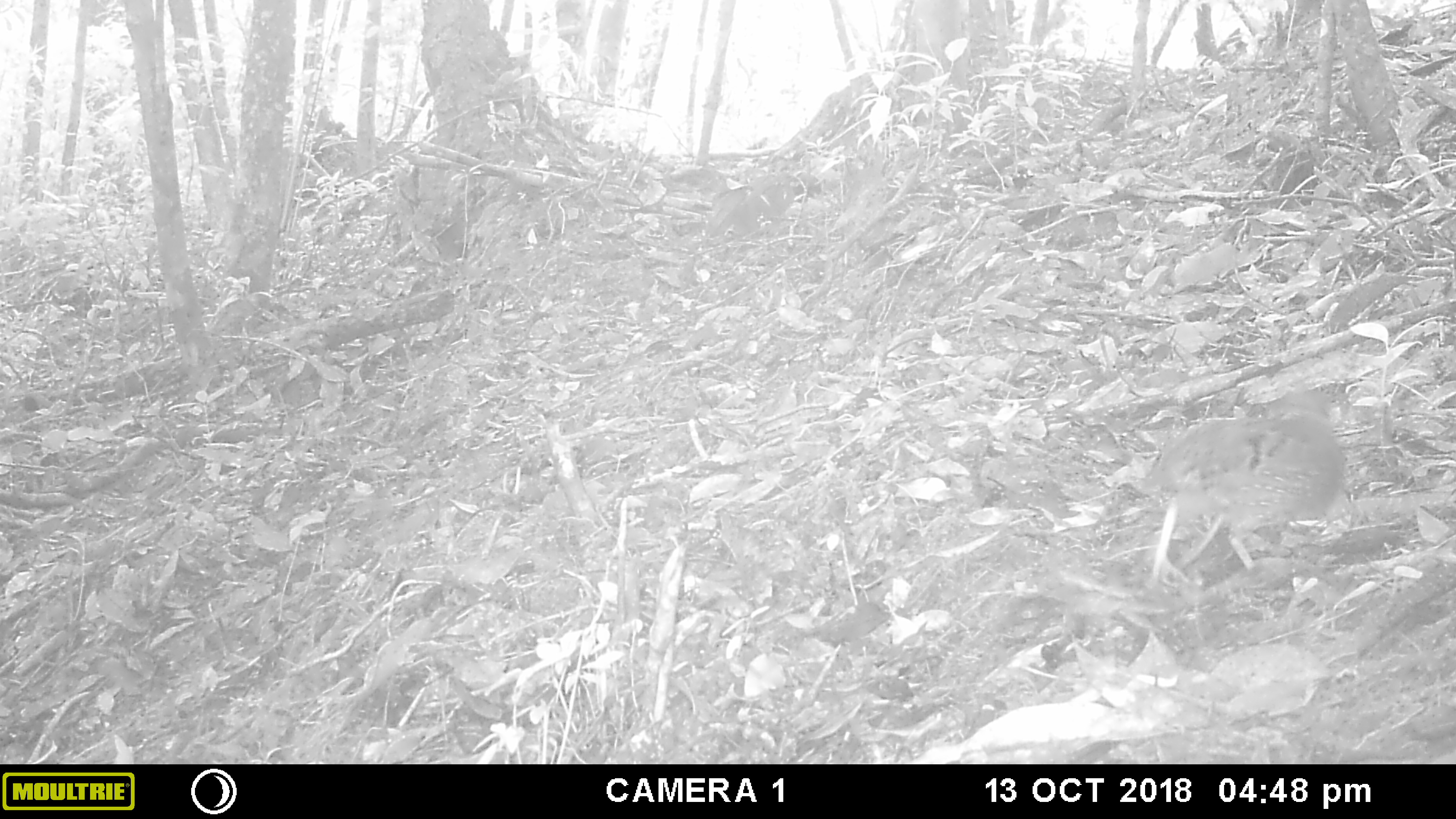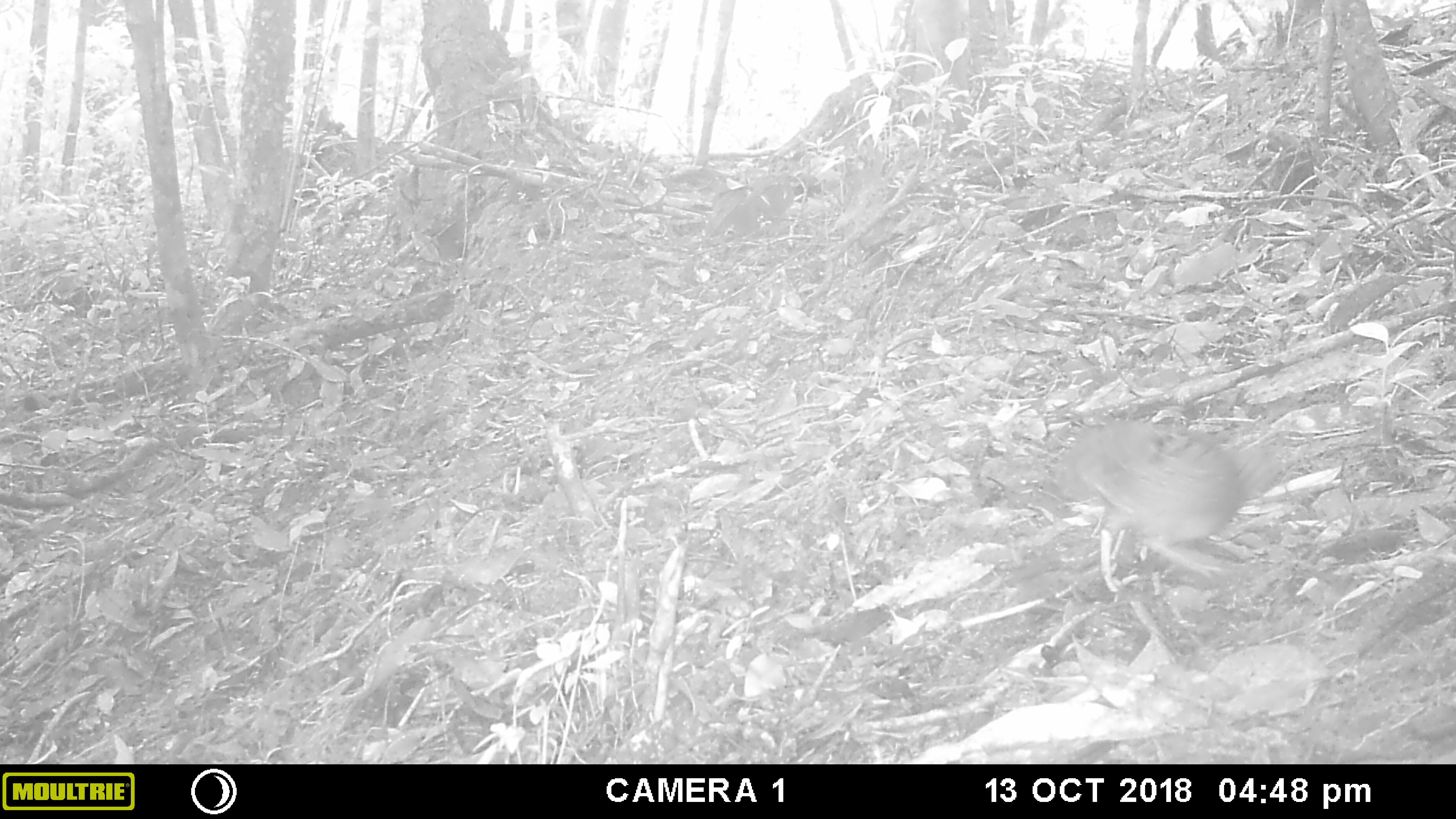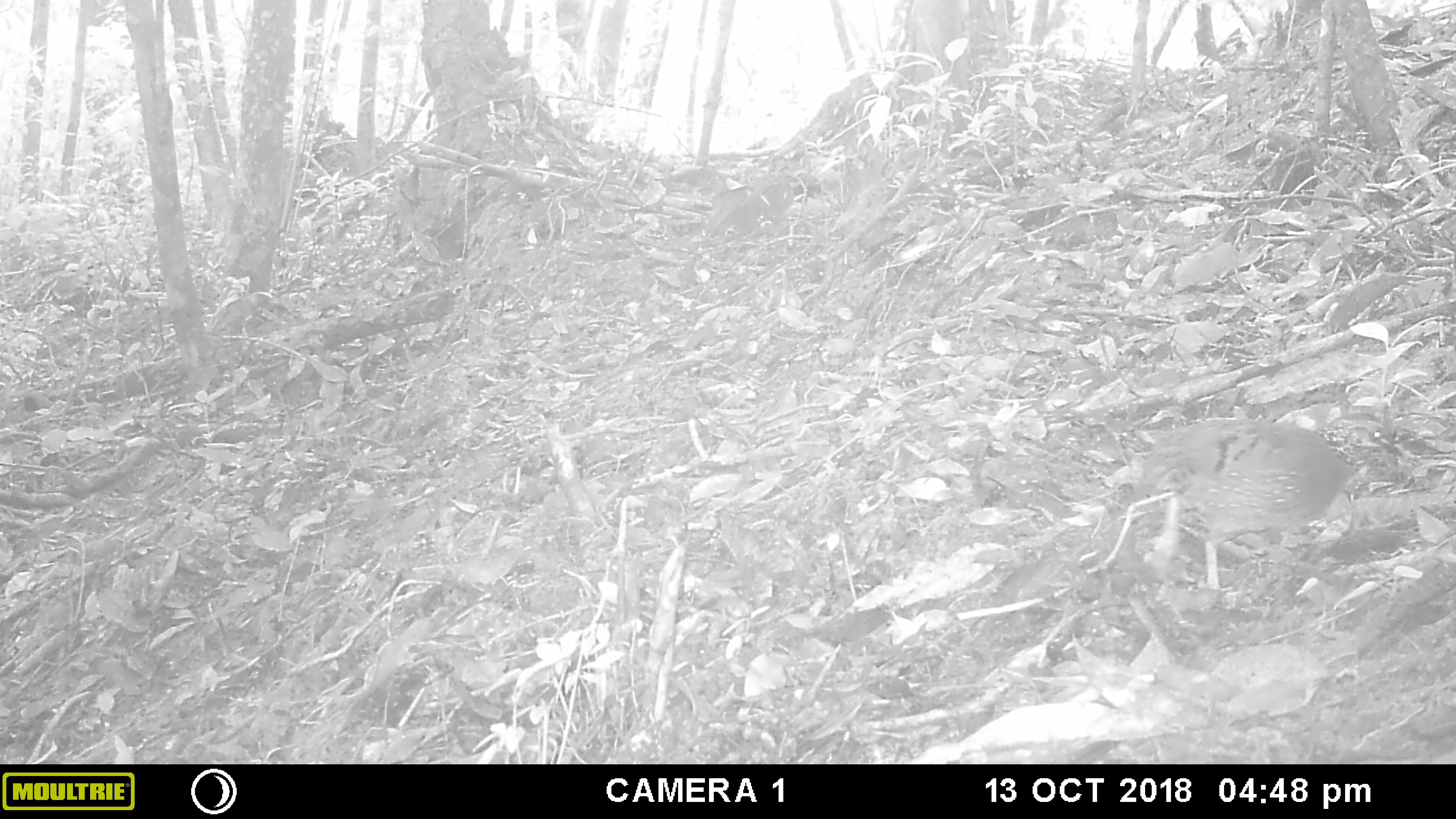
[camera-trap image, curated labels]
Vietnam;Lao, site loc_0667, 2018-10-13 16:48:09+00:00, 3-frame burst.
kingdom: Animalia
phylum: Chordata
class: Aves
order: Galliformes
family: Phasianidae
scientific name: Phasianidae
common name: partridge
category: unidentified partridge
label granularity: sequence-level